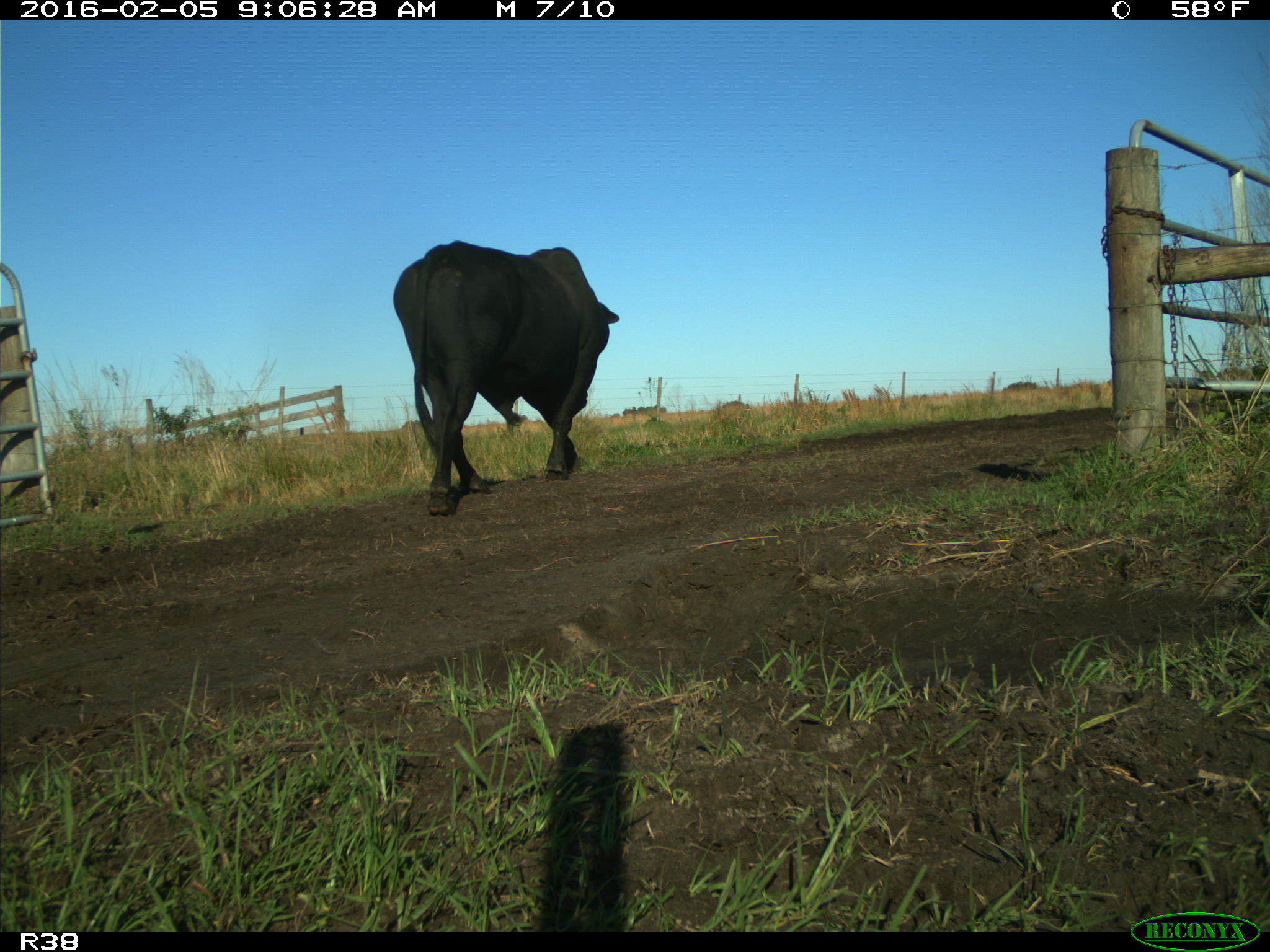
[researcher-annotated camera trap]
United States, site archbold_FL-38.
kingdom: Animalia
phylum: Chordata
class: Mammalia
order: Artiodactyla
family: Bovidae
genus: Bos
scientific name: Bos taurus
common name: domestic cow